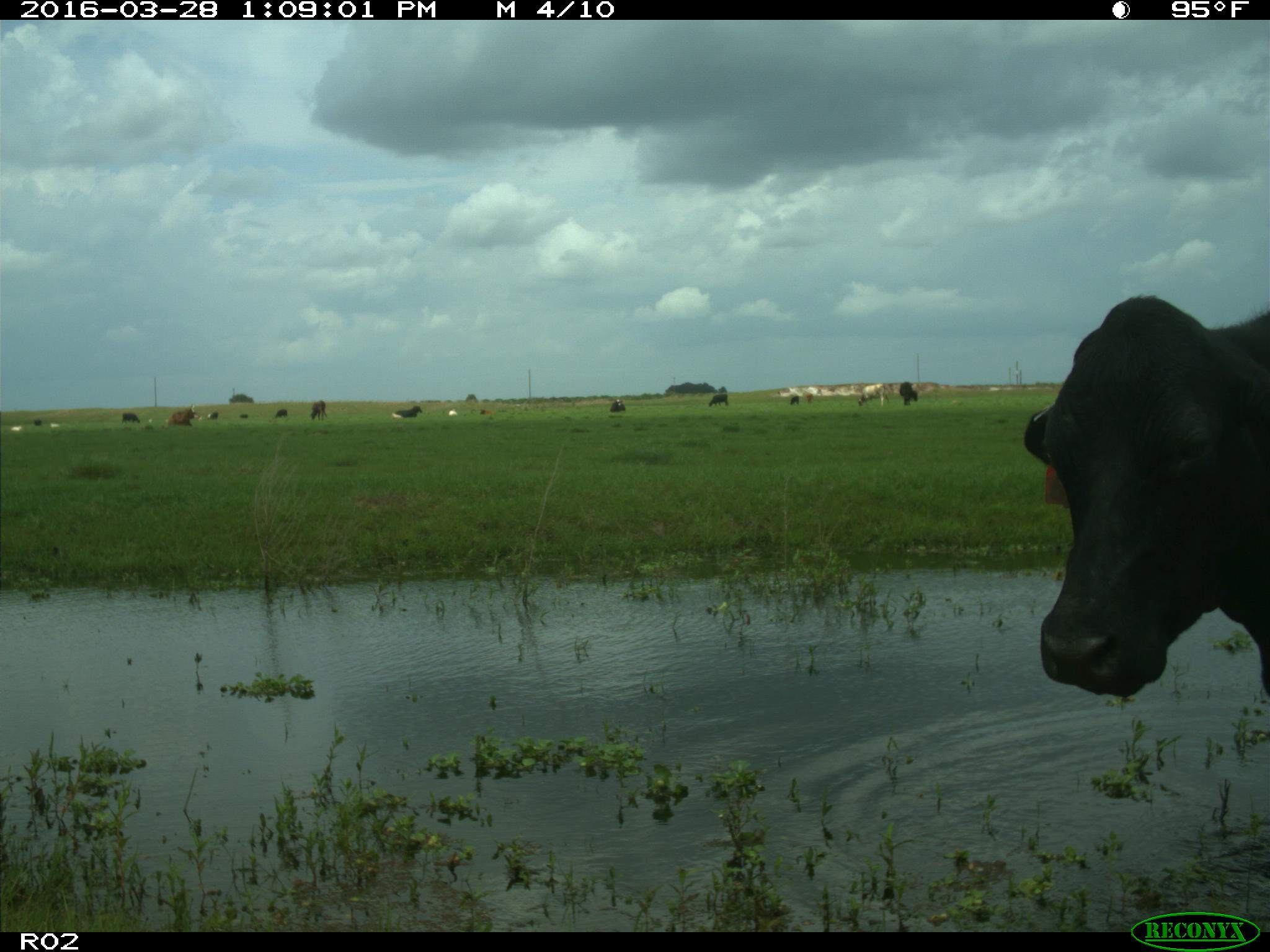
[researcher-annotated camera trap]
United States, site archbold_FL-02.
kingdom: Animalia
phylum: Chordata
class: Mammalia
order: Artiodactyla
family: Bovidae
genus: Bos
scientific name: Bos taurus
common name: domestic cow